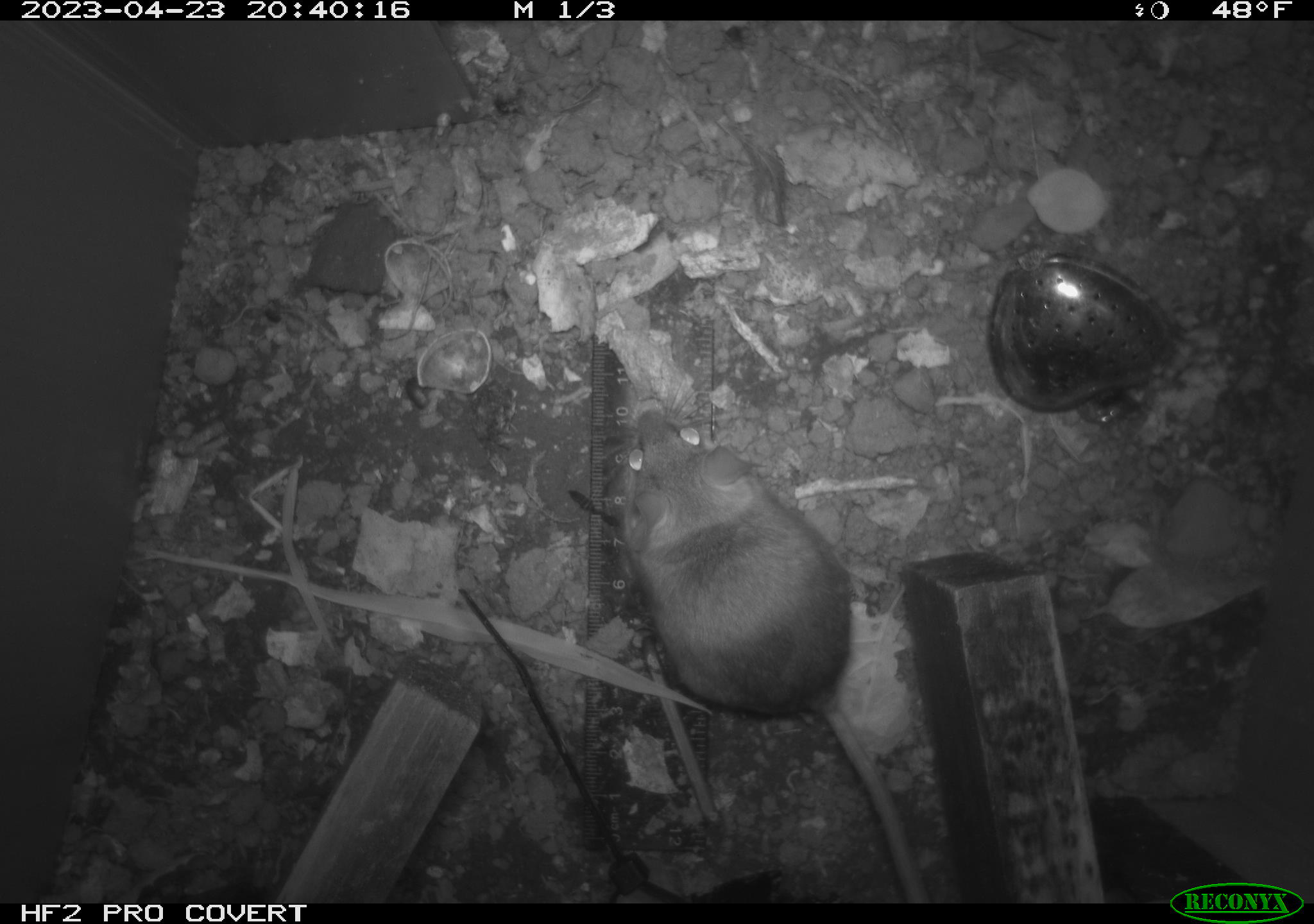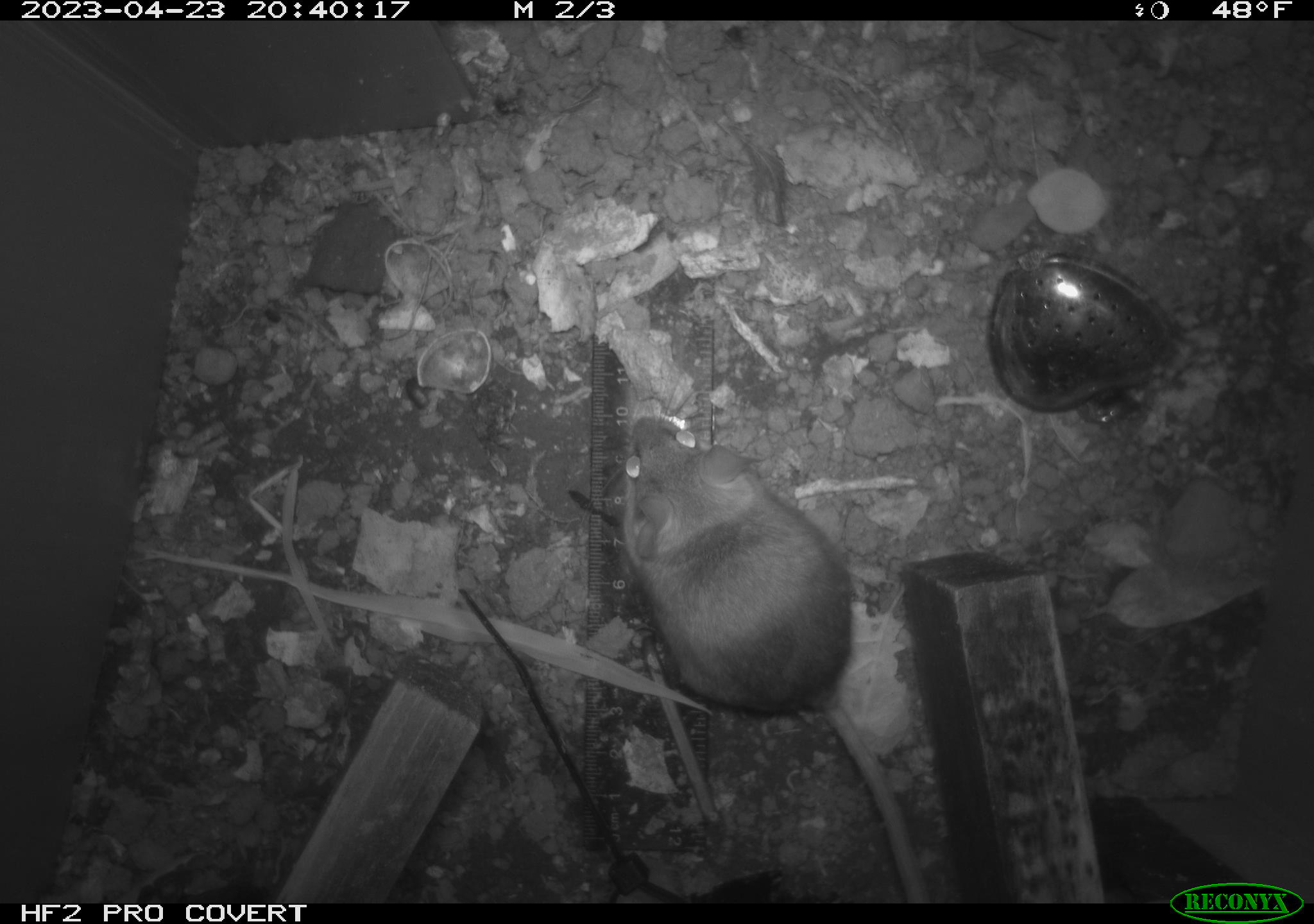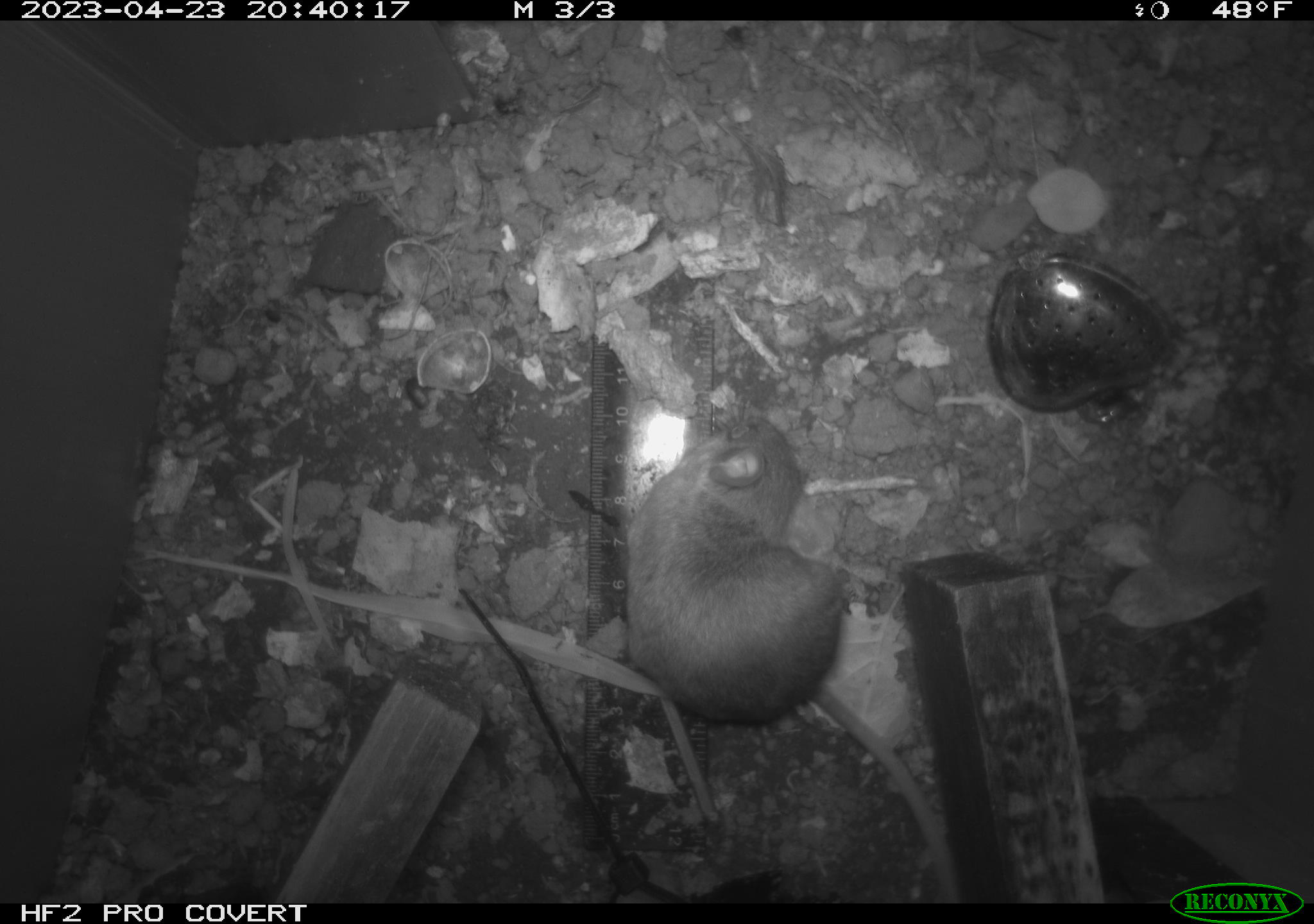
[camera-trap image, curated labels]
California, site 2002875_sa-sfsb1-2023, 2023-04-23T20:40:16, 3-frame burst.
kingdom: Animalia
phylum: Chordata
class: Mammalia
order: Rodentia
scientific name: Rodentia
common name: mouse species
Mouse species (Rodentia).